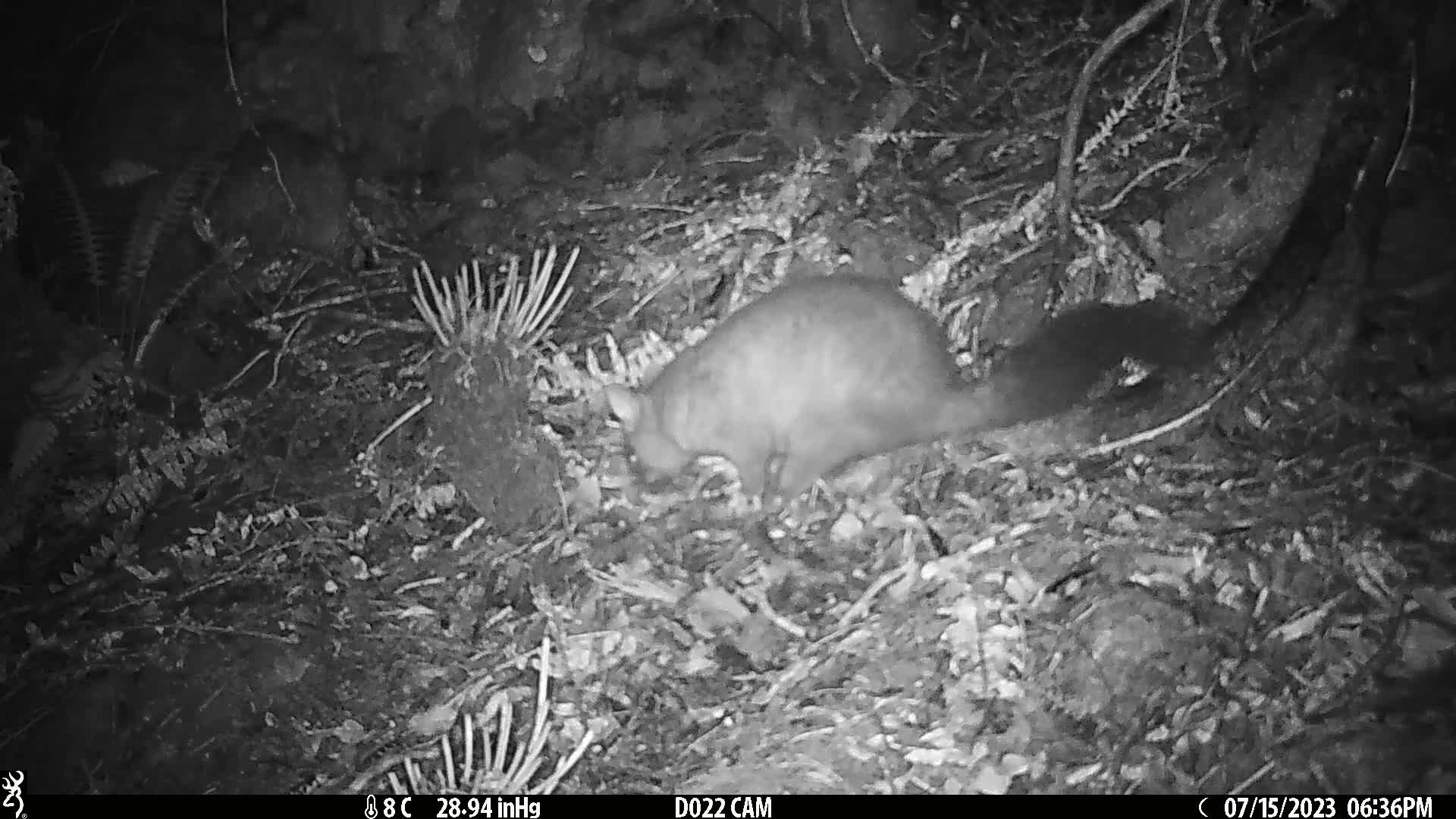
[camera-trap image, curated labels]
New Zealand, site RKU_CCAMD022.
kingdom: Animalia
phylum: Chordata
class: Mammalia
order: Diprotodontia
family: Phalangeridae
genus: Trichosurus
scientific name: Trichosurus vulpecula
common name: common brushtail possum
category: possum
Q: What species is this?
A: Possum (common brushtail possum) (Trichosurus vulpecula).